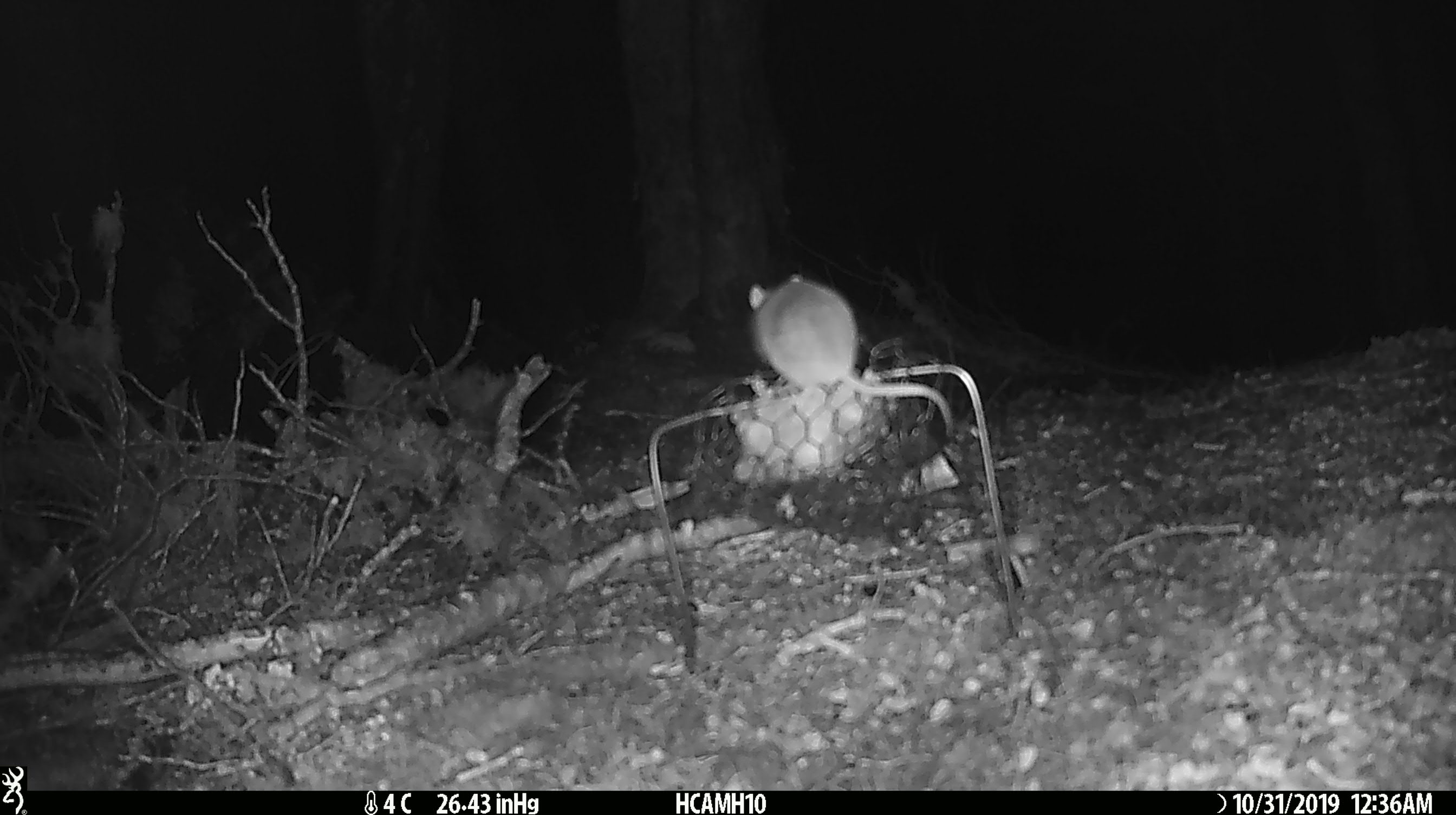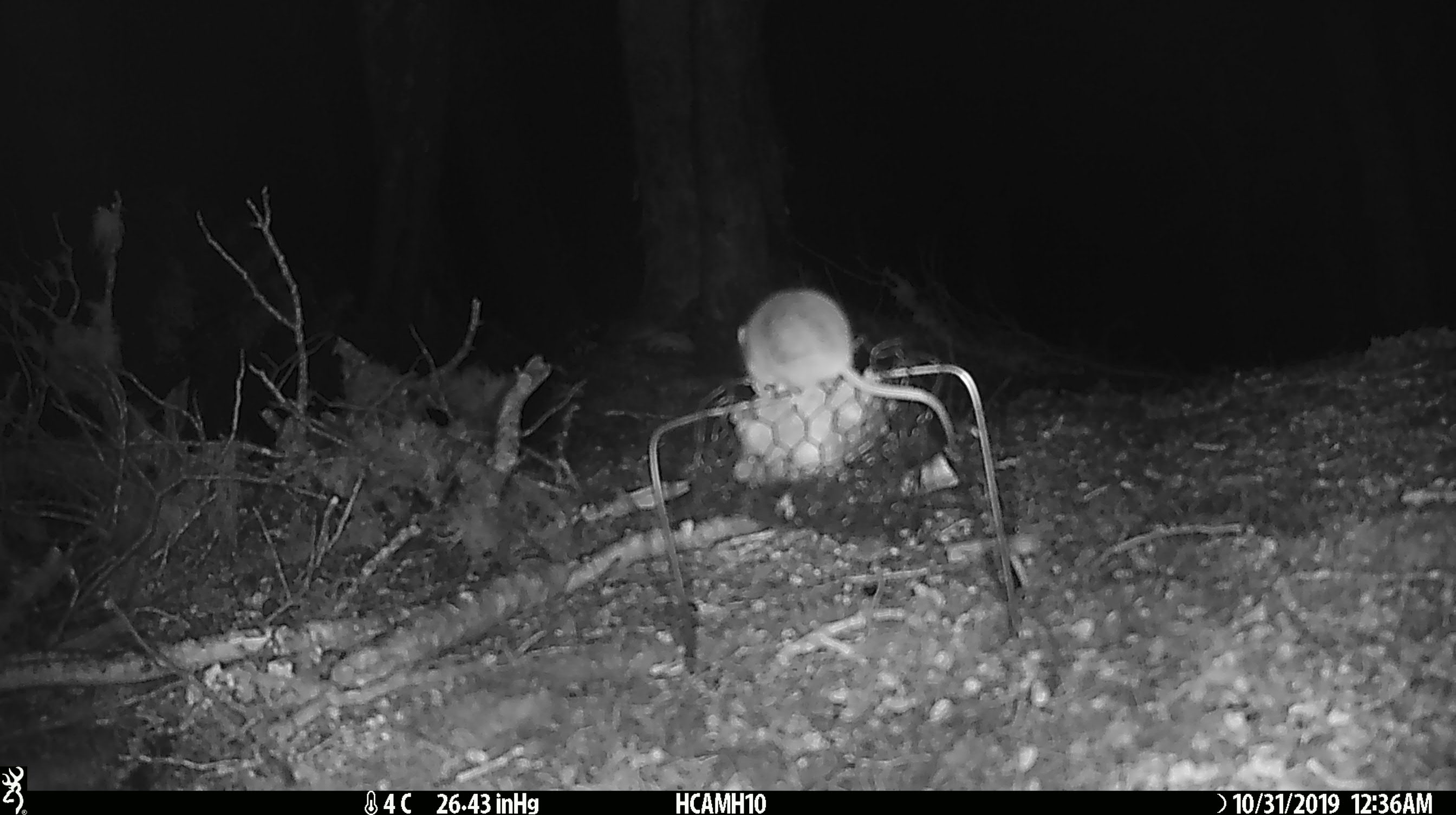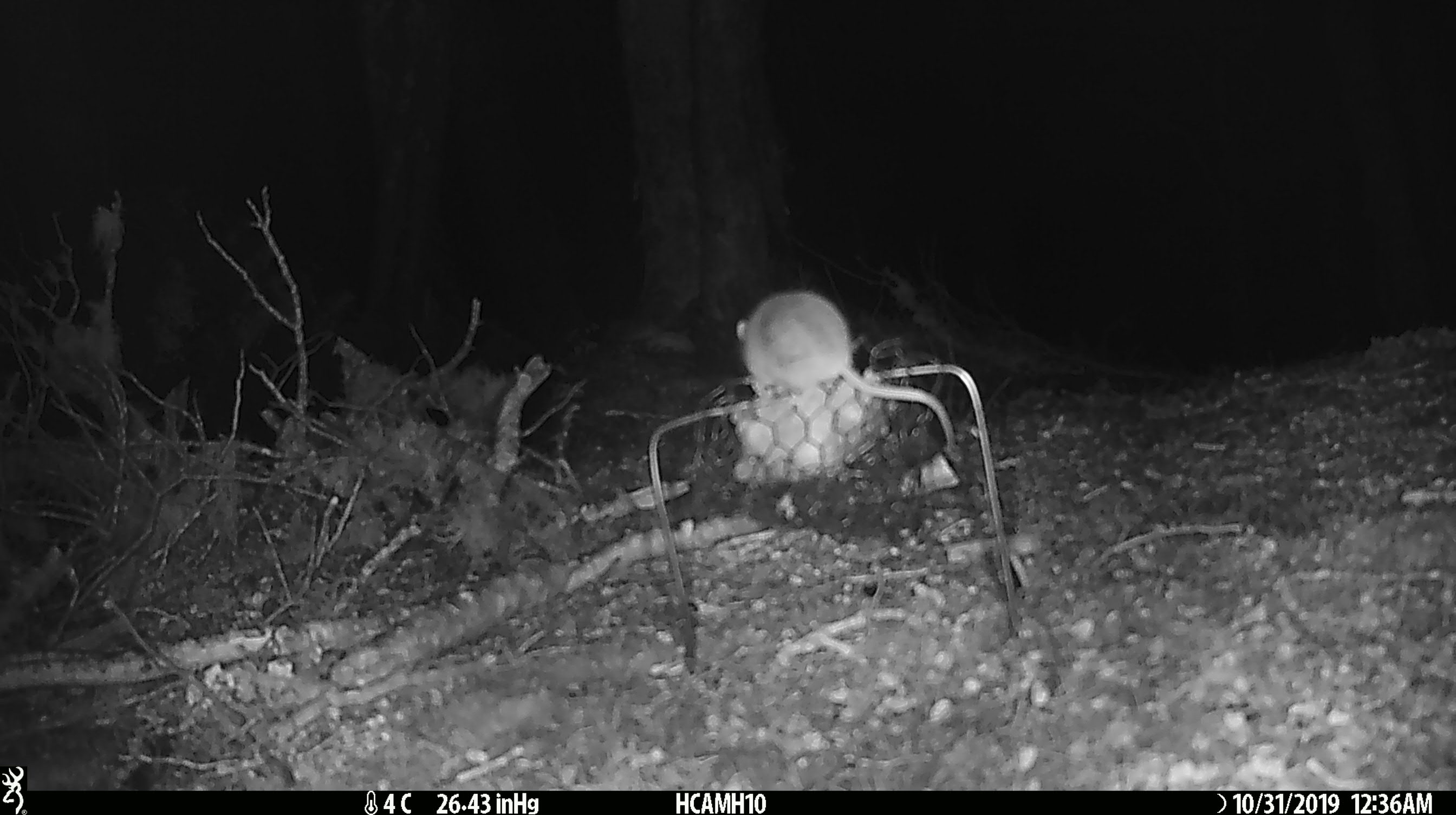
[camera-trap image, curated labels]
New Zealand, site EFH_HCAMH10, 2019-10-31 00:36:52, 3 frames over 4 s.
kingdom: Animalia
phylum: Chordata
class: Mammalia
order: Rodentia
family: Muridae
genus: Mus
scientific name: Mus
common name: mouse